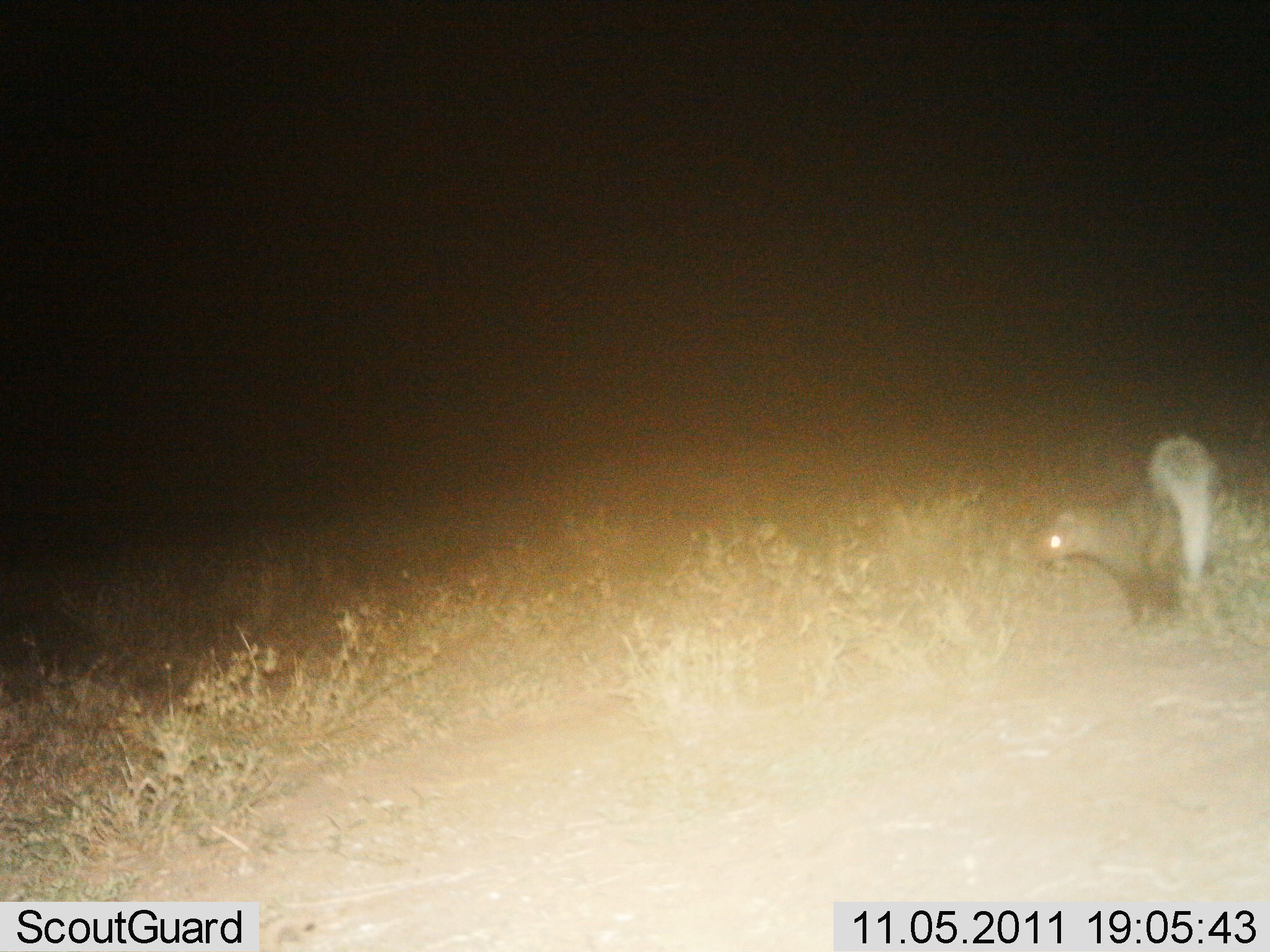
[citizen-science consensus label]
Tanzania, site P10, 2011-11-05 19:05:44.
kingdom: Animalia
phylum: Chordata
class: Mammalia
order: Carnivora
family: Mustelidae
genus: Ictonyx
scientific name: Ictonyx striatus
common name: zorilla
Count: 1.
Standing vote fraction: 71%.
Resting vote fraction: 0%.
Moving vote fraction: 29%.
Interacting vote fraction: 0%.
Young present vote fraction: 0%.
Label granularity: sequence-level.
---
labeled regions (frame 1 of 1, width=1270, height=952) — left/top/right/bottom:
animal: 1031/434/1219/646